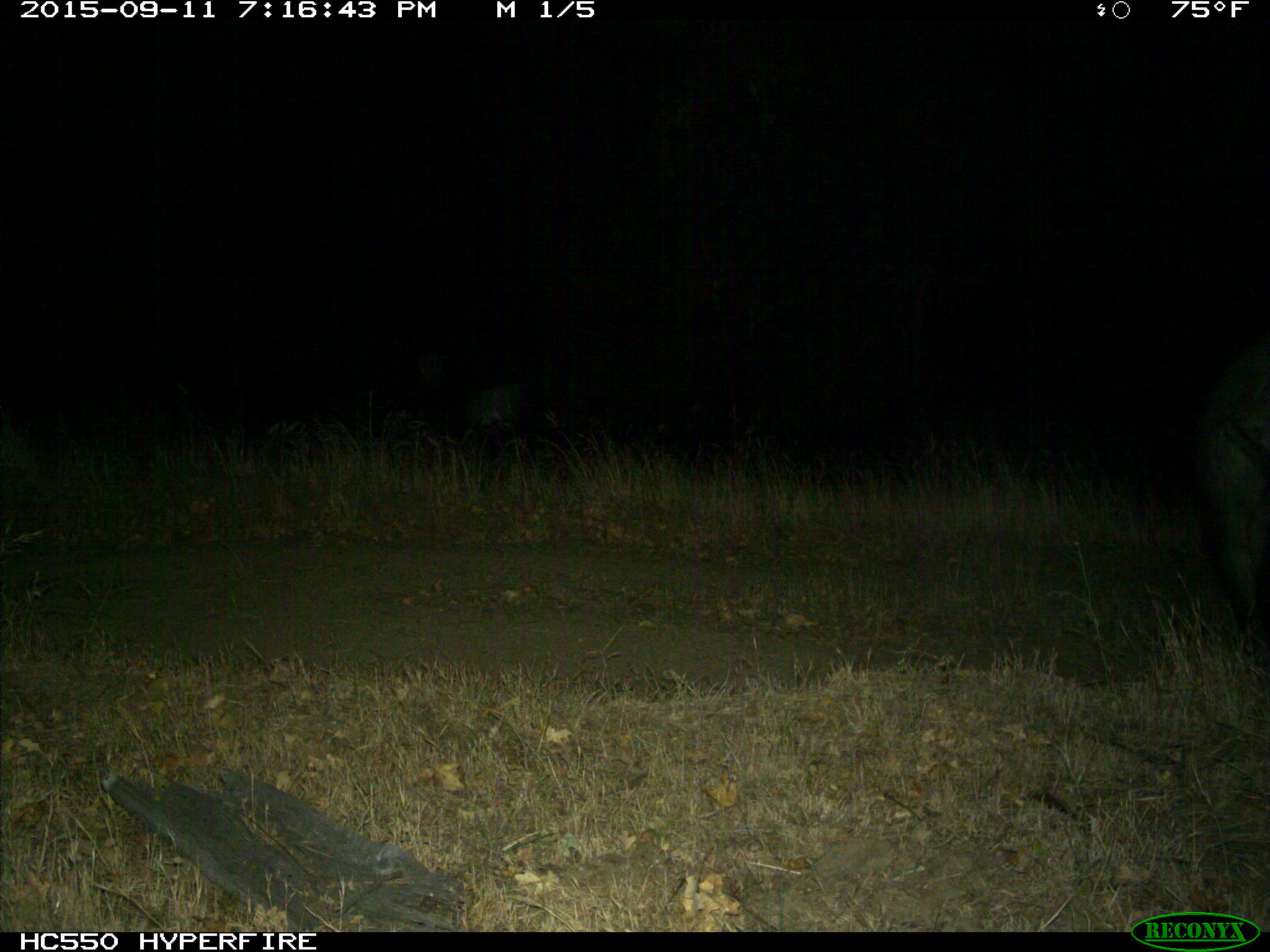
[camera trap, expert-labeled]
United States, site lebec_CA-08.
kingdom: Animalia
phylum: Chordata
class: Mammalia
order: Artiodactyla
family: Suidae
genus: Sus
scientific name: Sus scrofa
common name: wild boar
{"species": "Sus scrofa (wild boar)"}